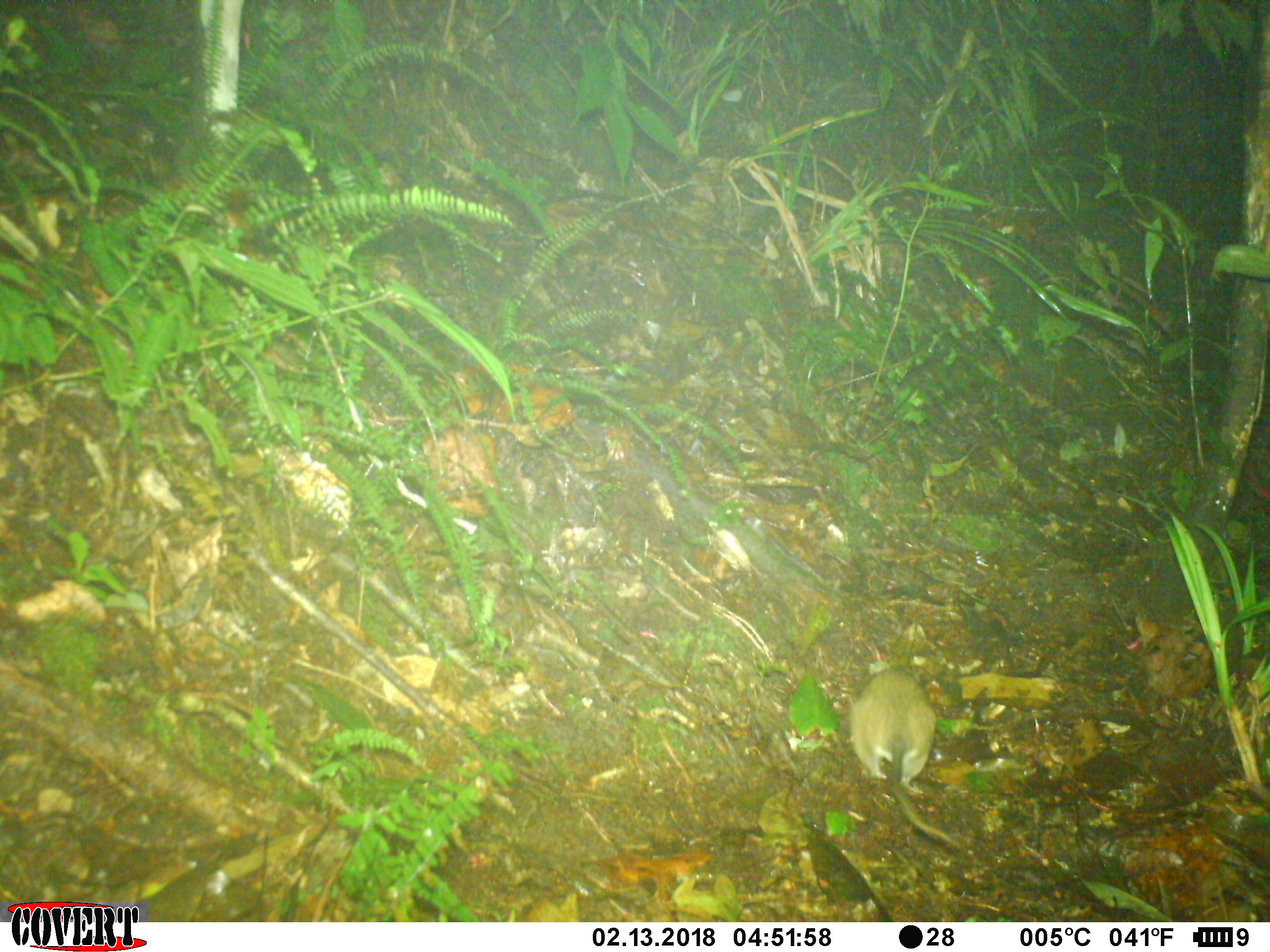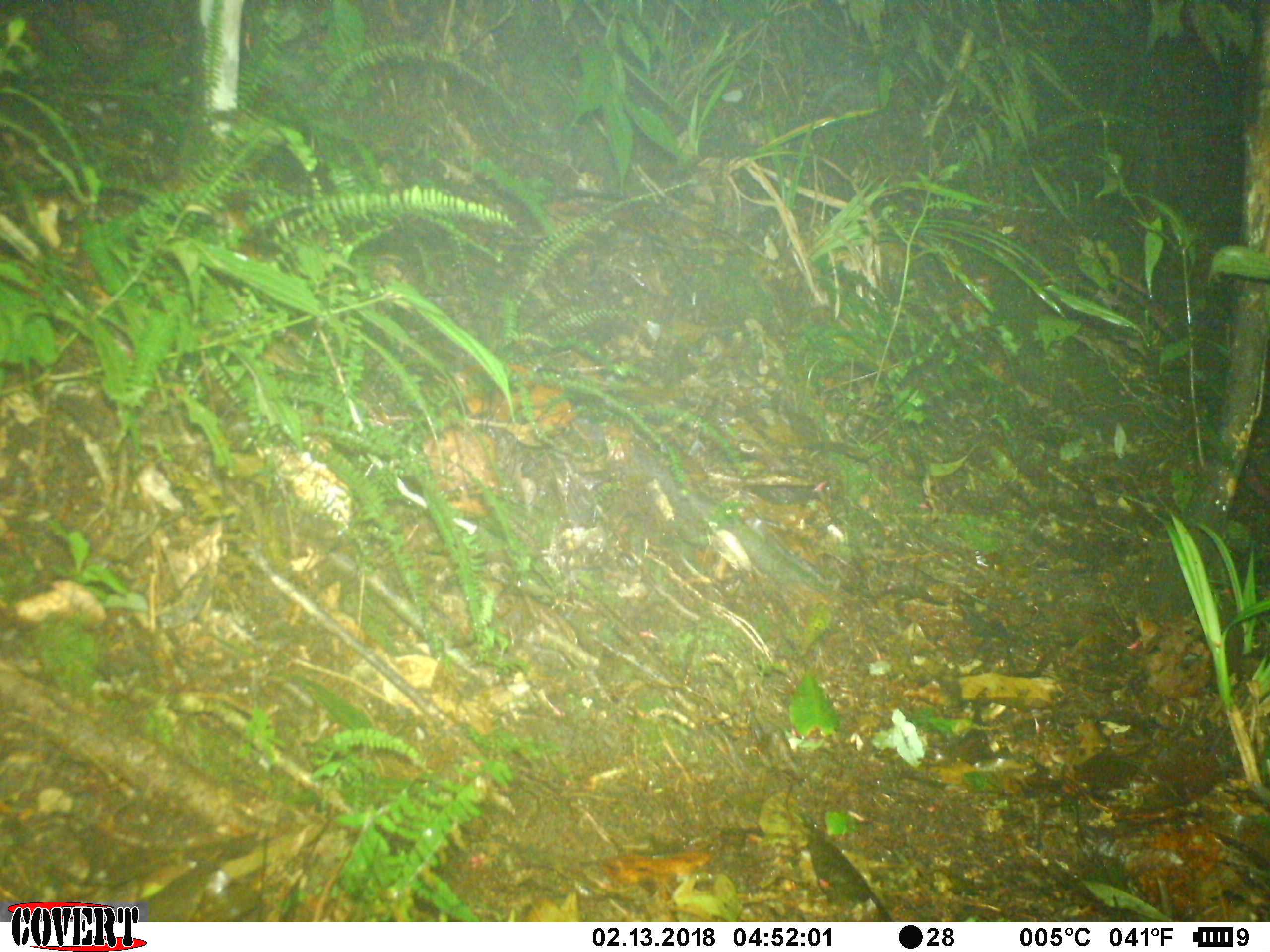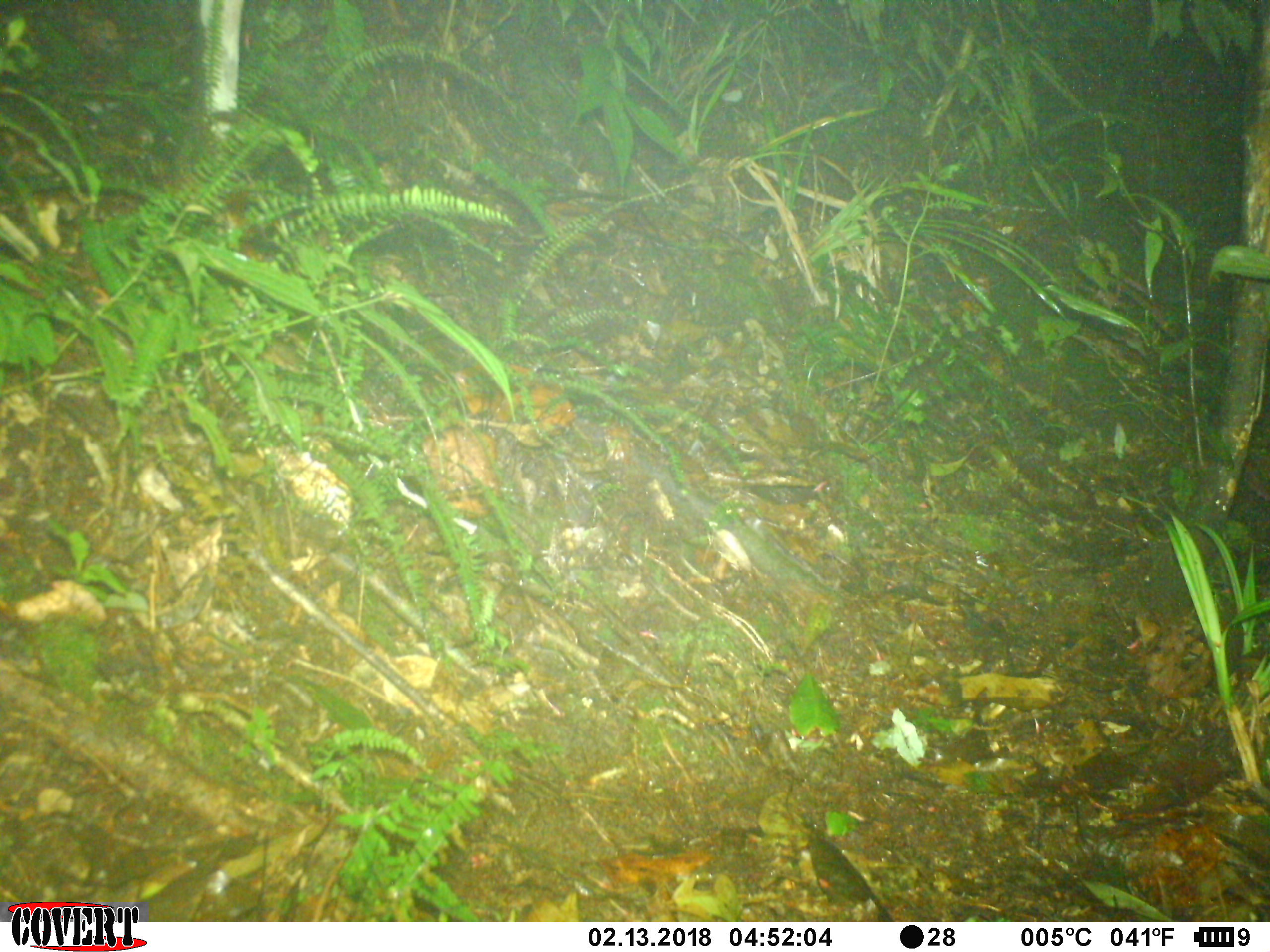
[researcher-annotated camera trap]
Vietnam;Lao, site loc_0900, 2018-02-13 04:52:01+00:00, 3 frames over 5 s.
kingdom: Animalia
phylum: Chordata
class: Mammalia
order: Rodentia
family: Muridae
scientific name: Muridae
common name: old-world mice and rats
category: unidentified murid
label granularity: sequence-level